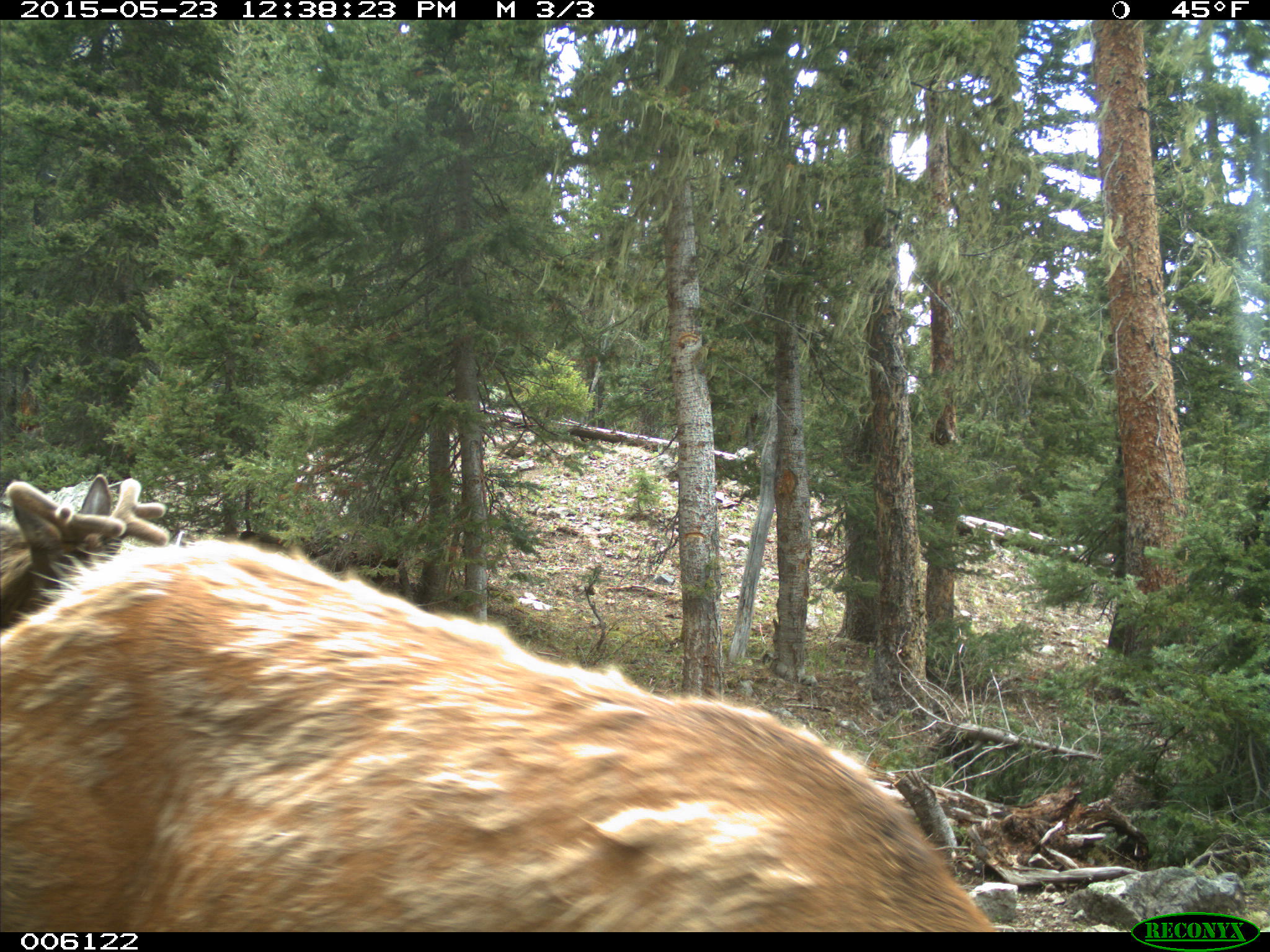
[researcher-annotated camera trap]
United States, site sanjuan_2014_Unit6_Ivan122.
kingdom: Animalia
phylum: Chordata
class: Mammalia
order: Artiodactyla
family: Cervidae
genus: Cervus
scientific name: Cervus elaphus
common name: red deer